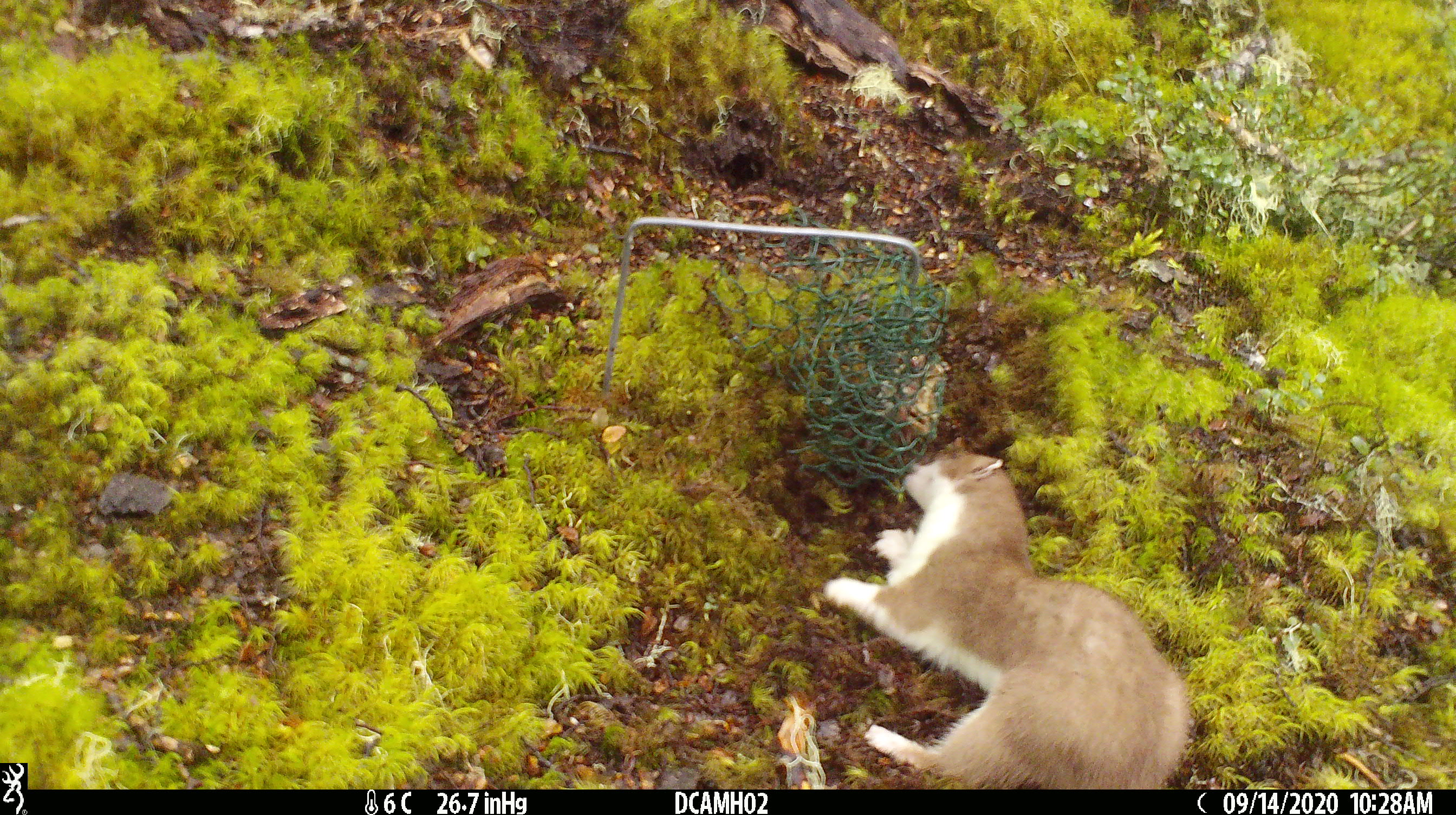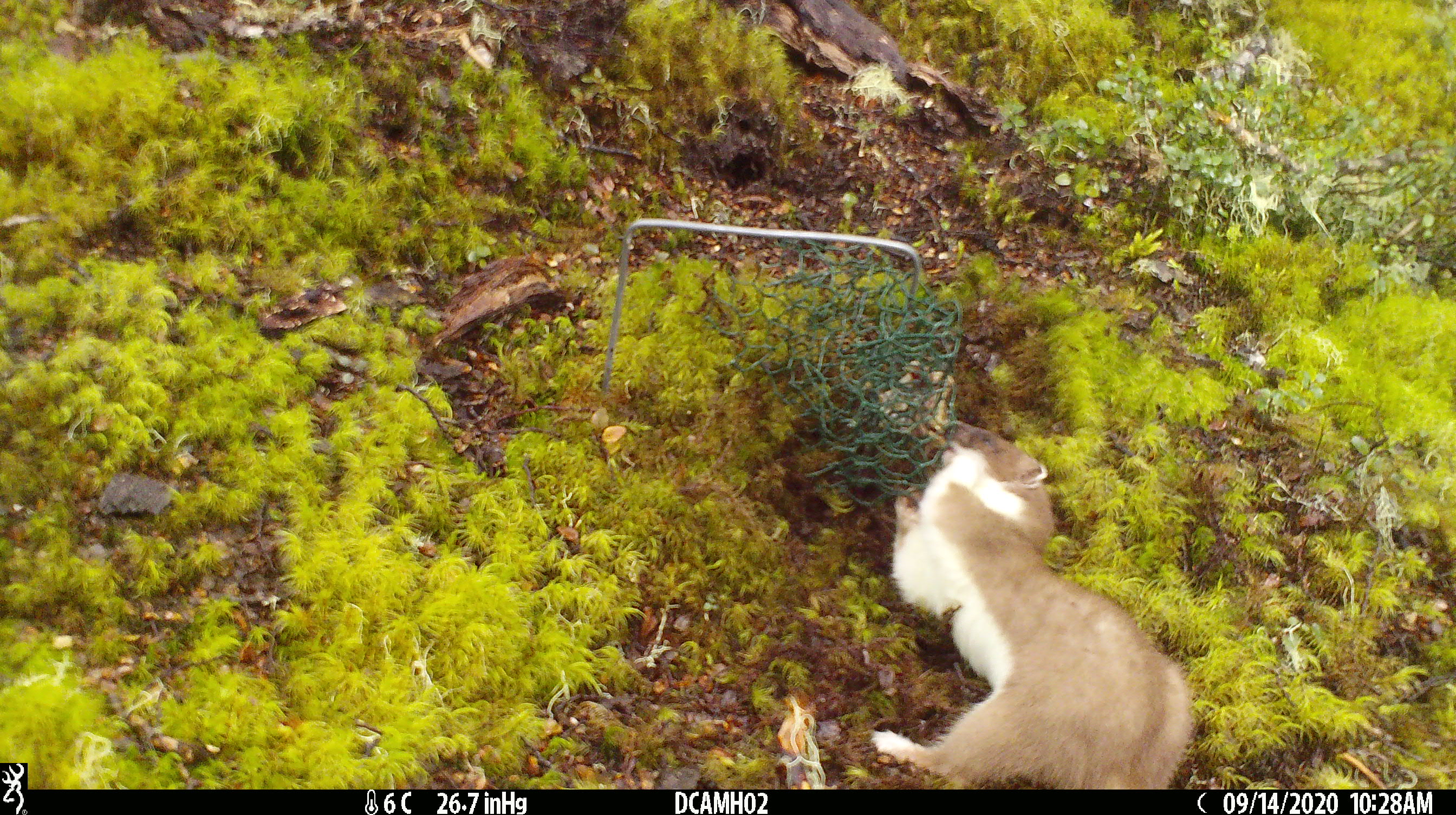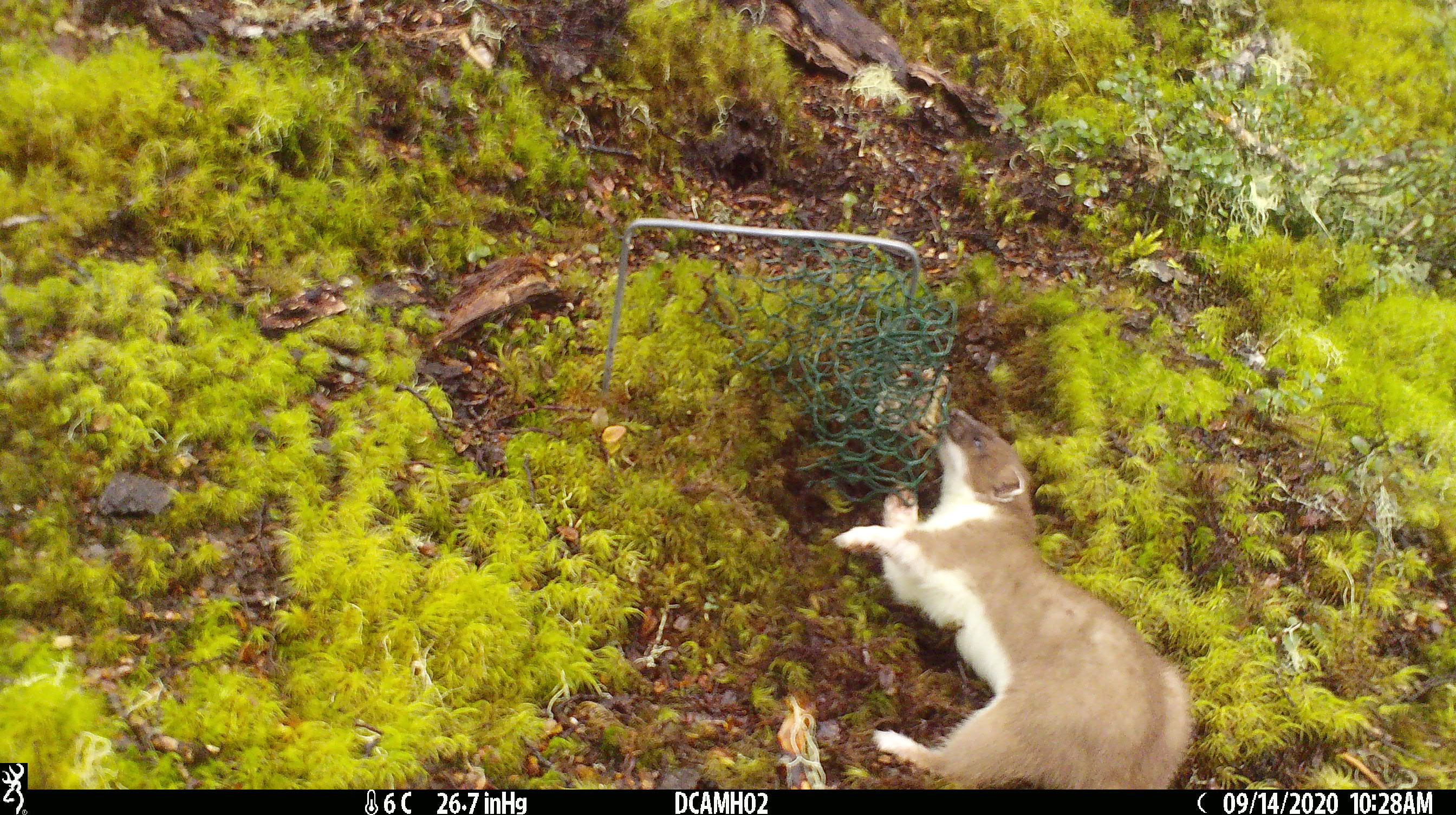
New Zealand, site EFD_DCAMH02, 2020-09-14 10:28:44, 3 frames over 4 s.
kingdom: Animalia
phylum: Chordata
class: Mammalia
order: Carnivora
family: Mustelidae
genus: Mustela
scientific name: Mustela erminea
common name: stoat